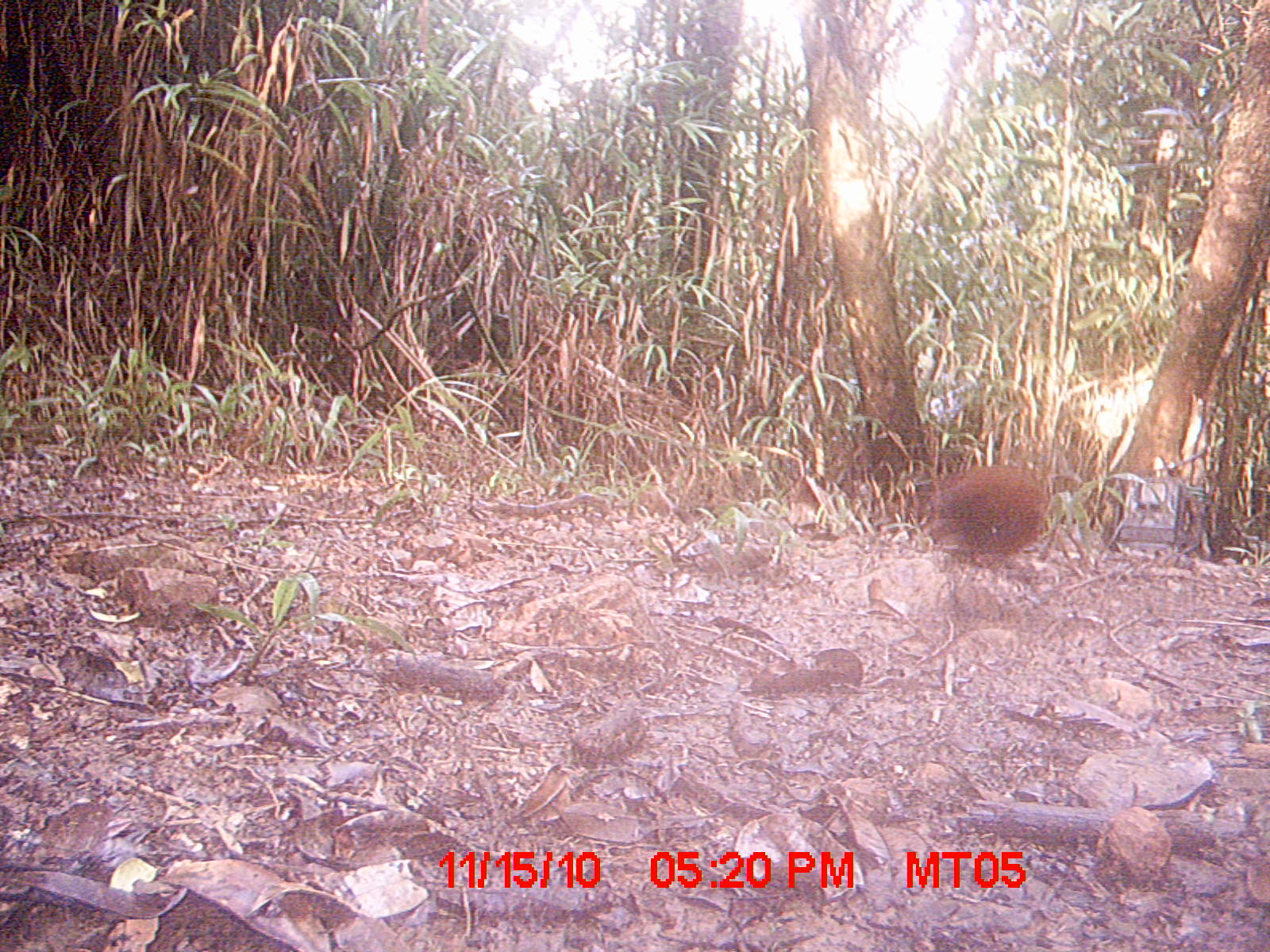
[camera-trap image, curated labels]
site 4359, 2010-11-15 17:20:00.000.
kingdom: Animalia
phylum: Chordata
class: Aves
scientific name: Aves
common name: bird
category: unknown bird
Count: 1.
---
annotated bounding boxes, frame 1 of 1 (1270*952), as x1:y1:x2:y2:
unknown bird: 922:456:1049:591